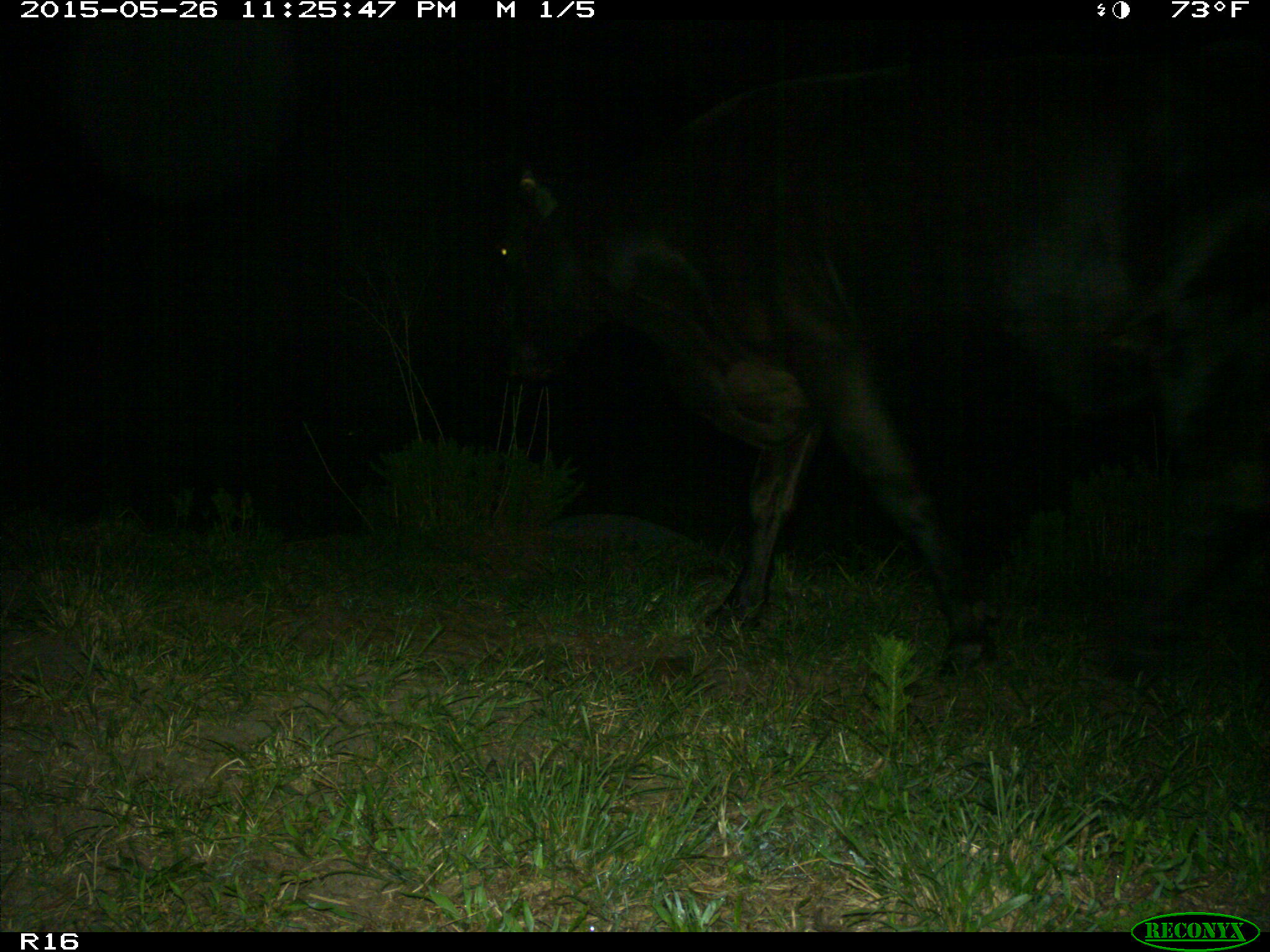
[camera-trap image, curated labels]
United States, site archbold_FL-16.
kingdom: Animalia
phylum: Chordata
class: Mammalia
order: Artiodactyla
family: Bovidae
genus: Bos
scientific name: Bos taurus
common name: domestic cow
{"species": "Bos taurus (domestic cow)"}